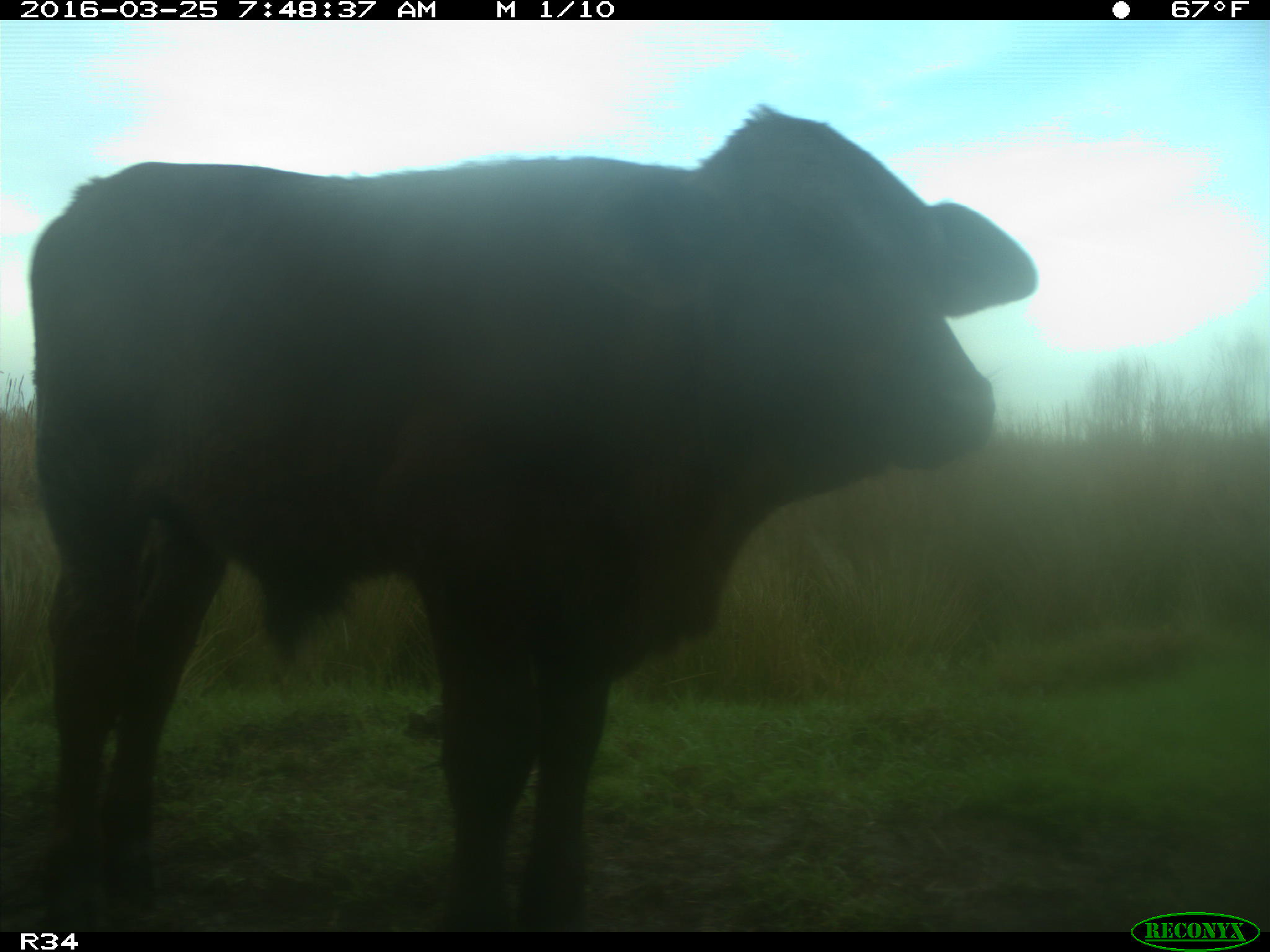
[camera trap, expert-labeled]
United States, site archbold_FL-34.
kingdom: Animalia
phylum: Chordata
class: Mammalia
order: Artiodactyla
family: Bovidae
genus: Bos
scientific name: Bos taurus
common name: domestic cow